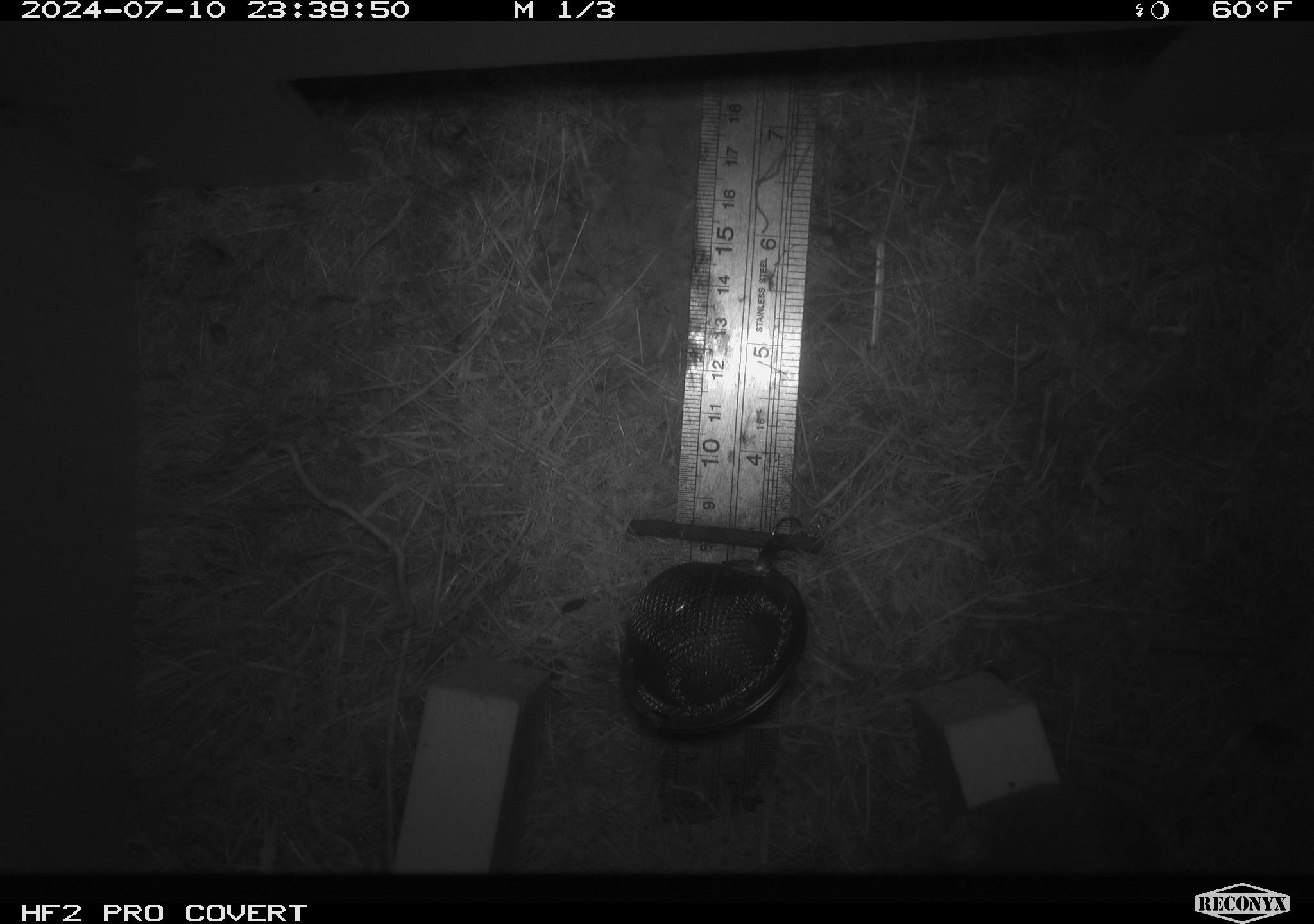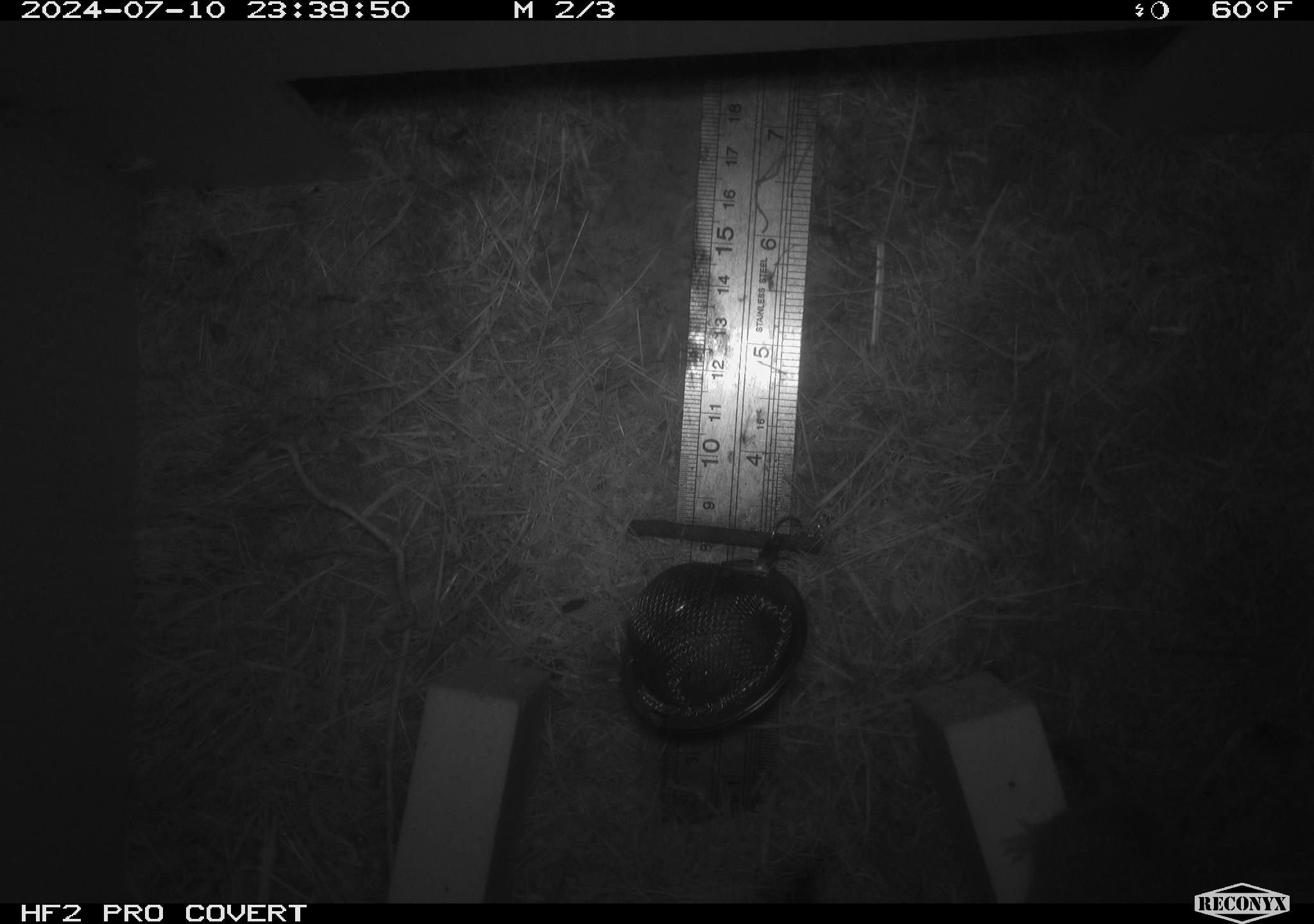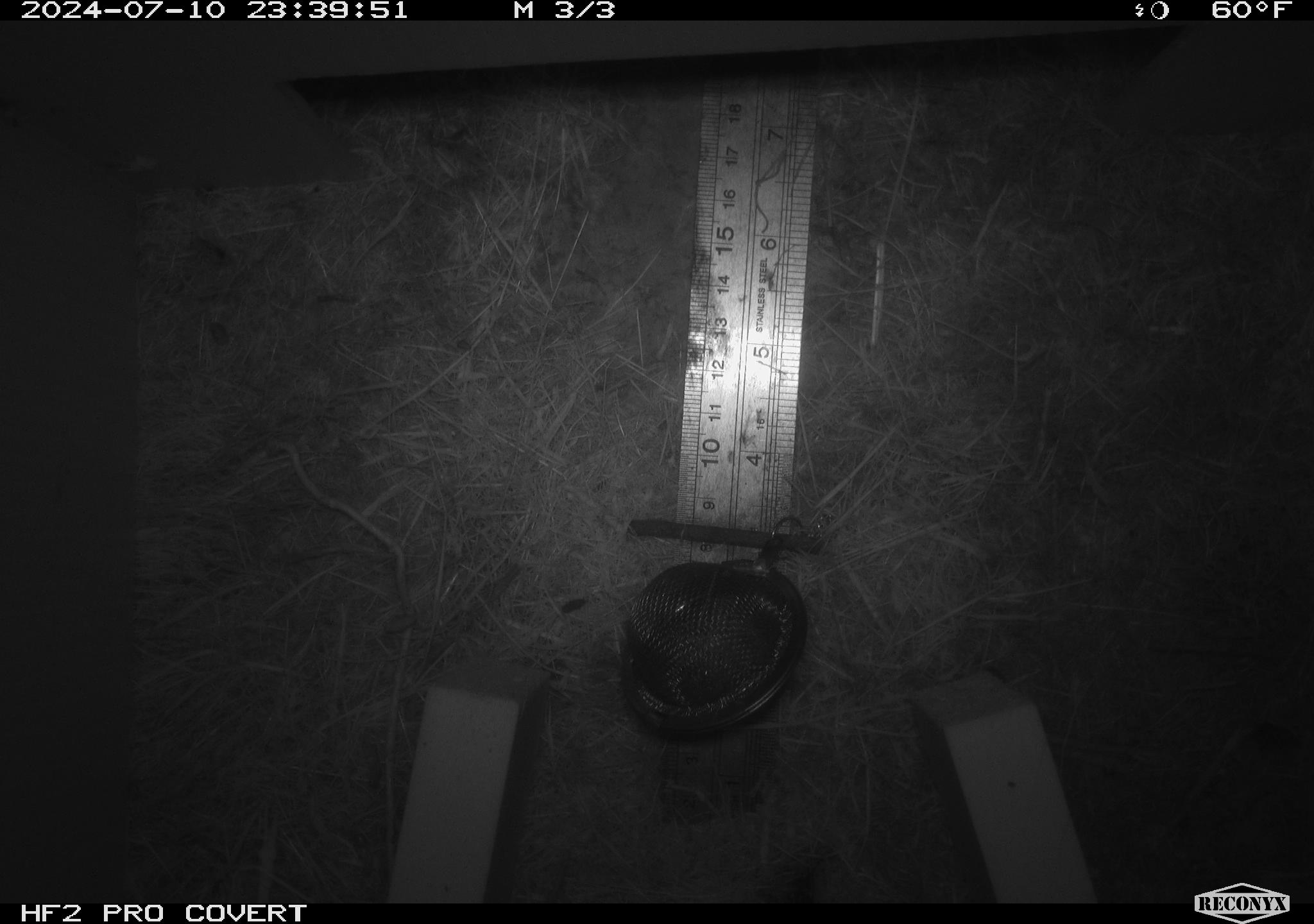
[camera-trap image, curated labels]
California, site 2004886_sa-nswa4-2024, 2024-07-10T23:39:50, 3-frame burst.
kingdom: Animalia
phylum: Chordata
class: Mammalia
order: Rodentia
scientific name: Rodentia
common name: mouse species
Mouse species (Rodentia).